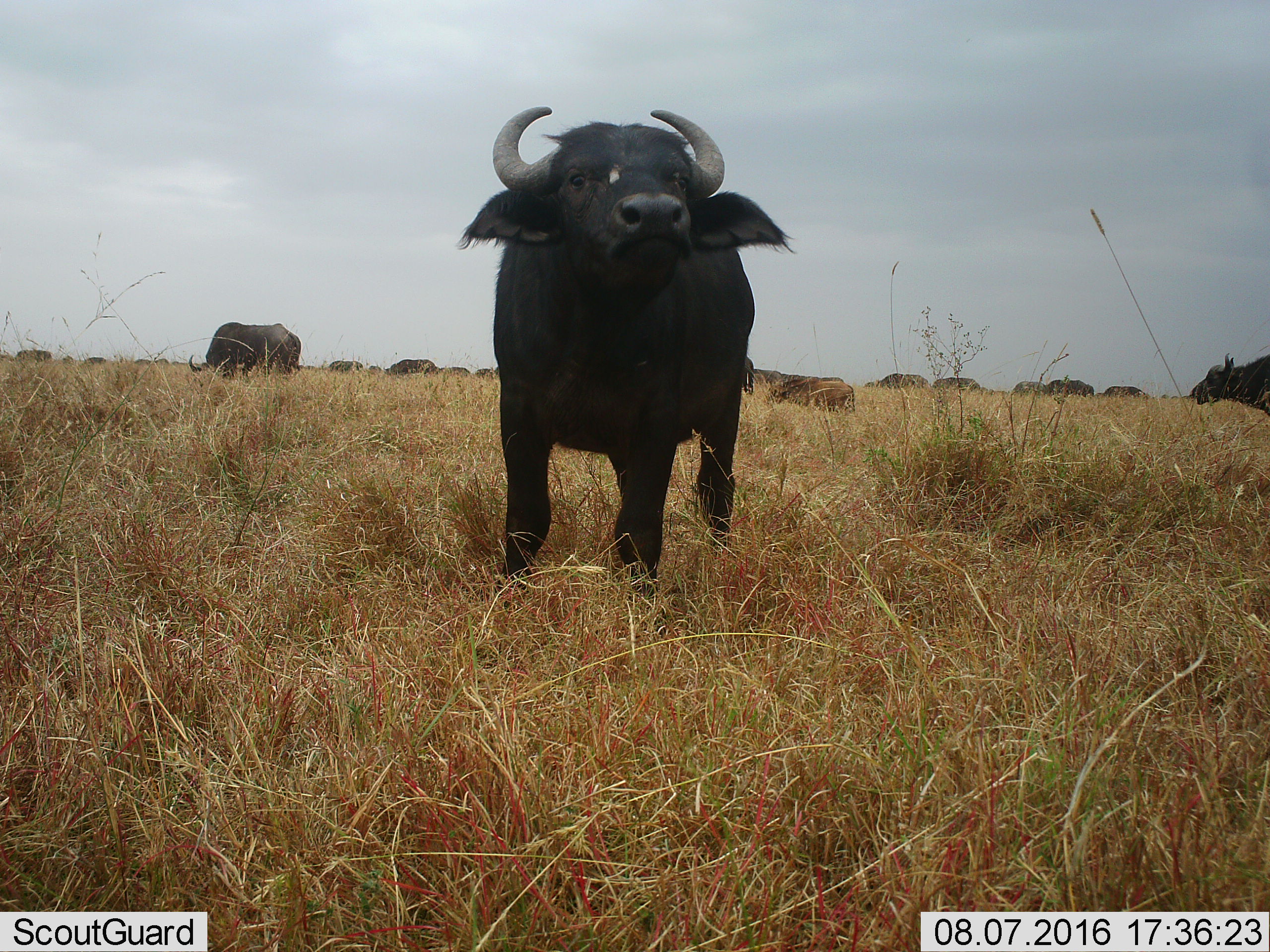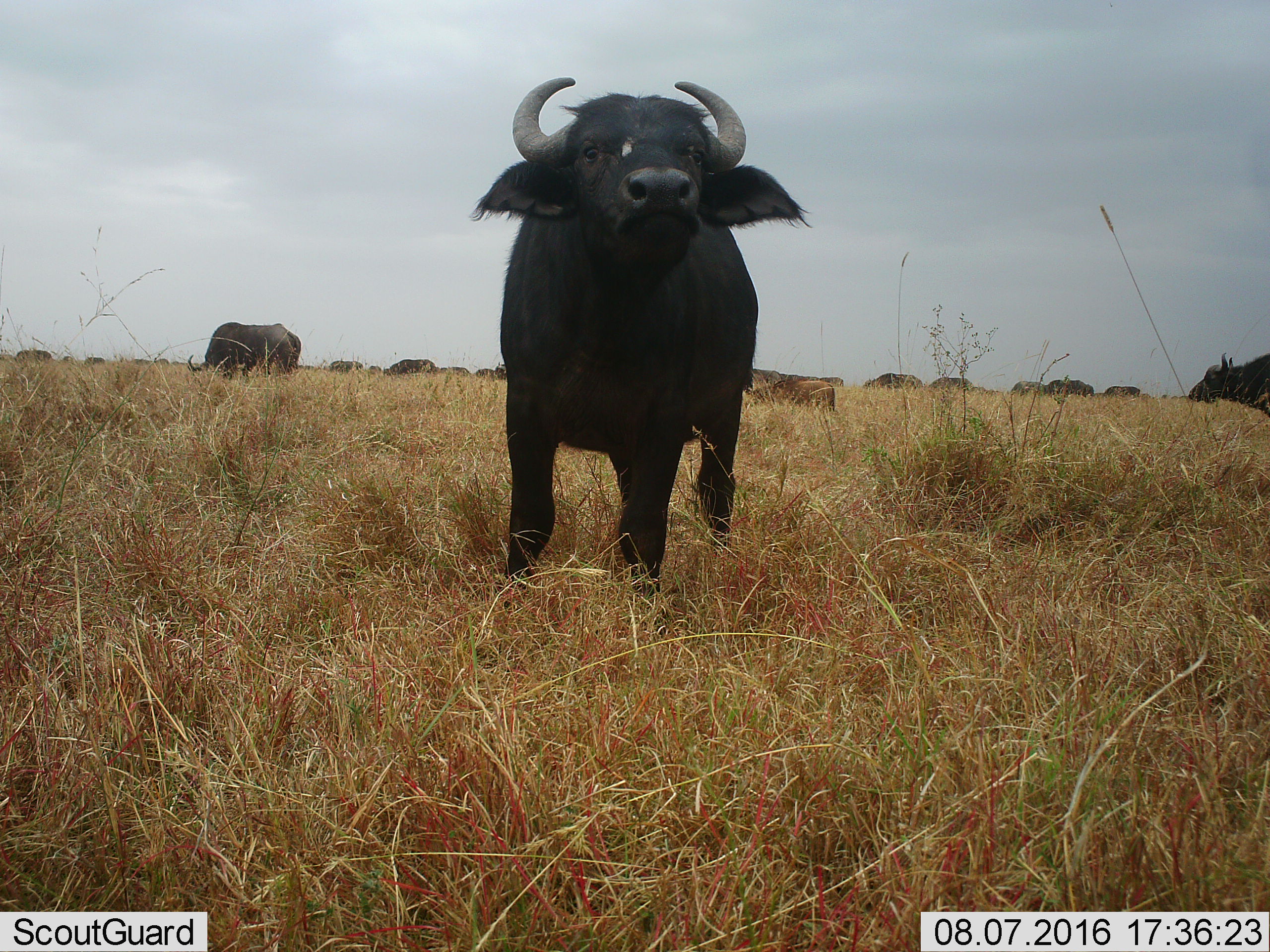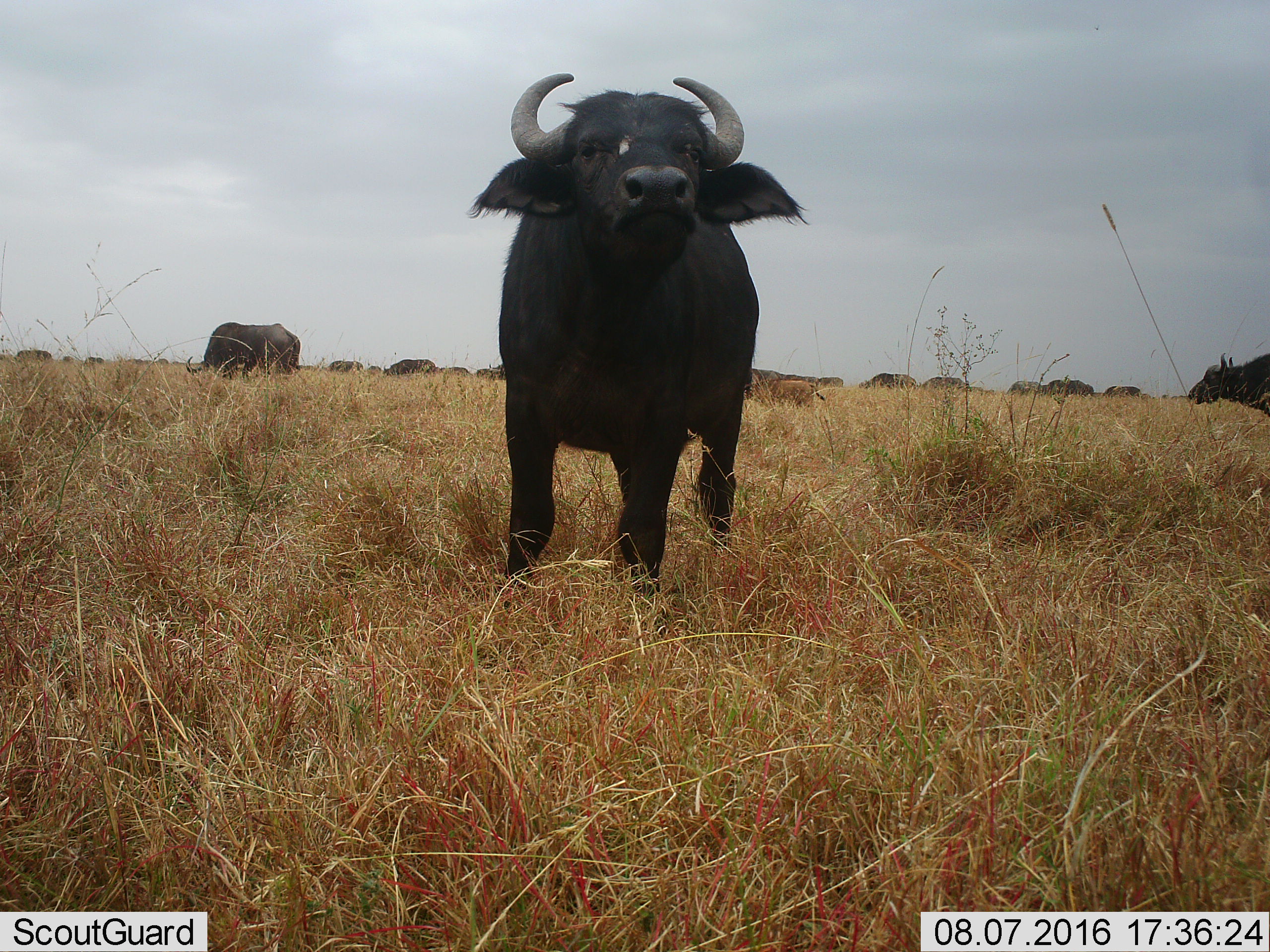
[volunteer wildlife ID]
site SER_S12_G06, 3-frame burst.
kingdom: Animalia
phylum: Chordata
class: Mammalia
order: Artiodactyla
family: Bovidae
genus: Syncerus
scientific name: Syncerus caffer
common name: african buffalo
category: buffalo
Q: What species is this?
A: Buffalo (african buffalo) (Syncerus caffer).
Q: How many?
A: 11-50.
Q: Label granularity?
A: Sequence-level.